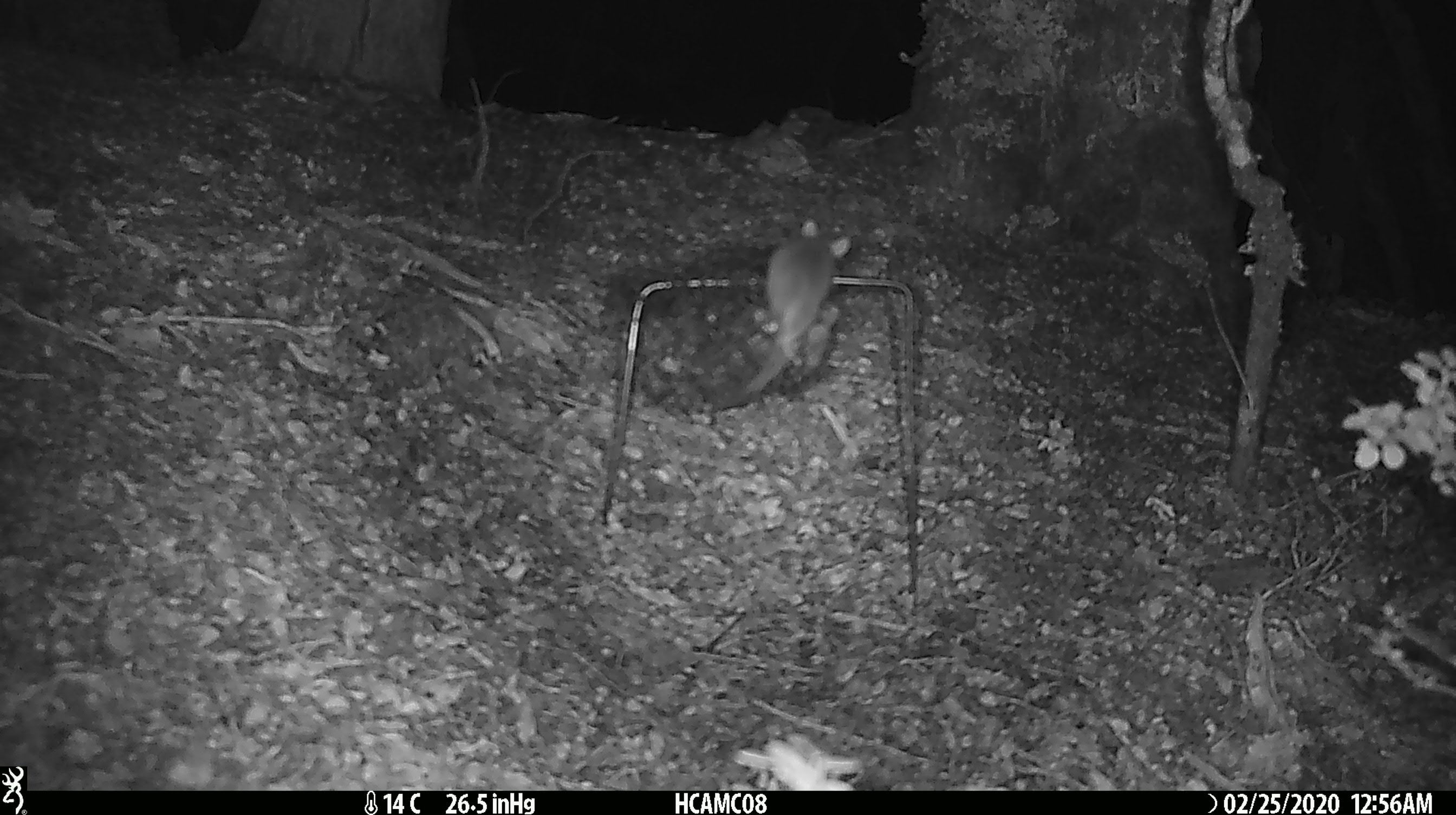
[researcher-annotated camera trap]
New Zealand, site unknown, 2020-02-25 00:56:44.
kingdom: Animalia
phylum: Chordata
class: Mammalia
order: Rodentia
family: Muridae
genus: Mus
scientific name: Mus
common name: mouse